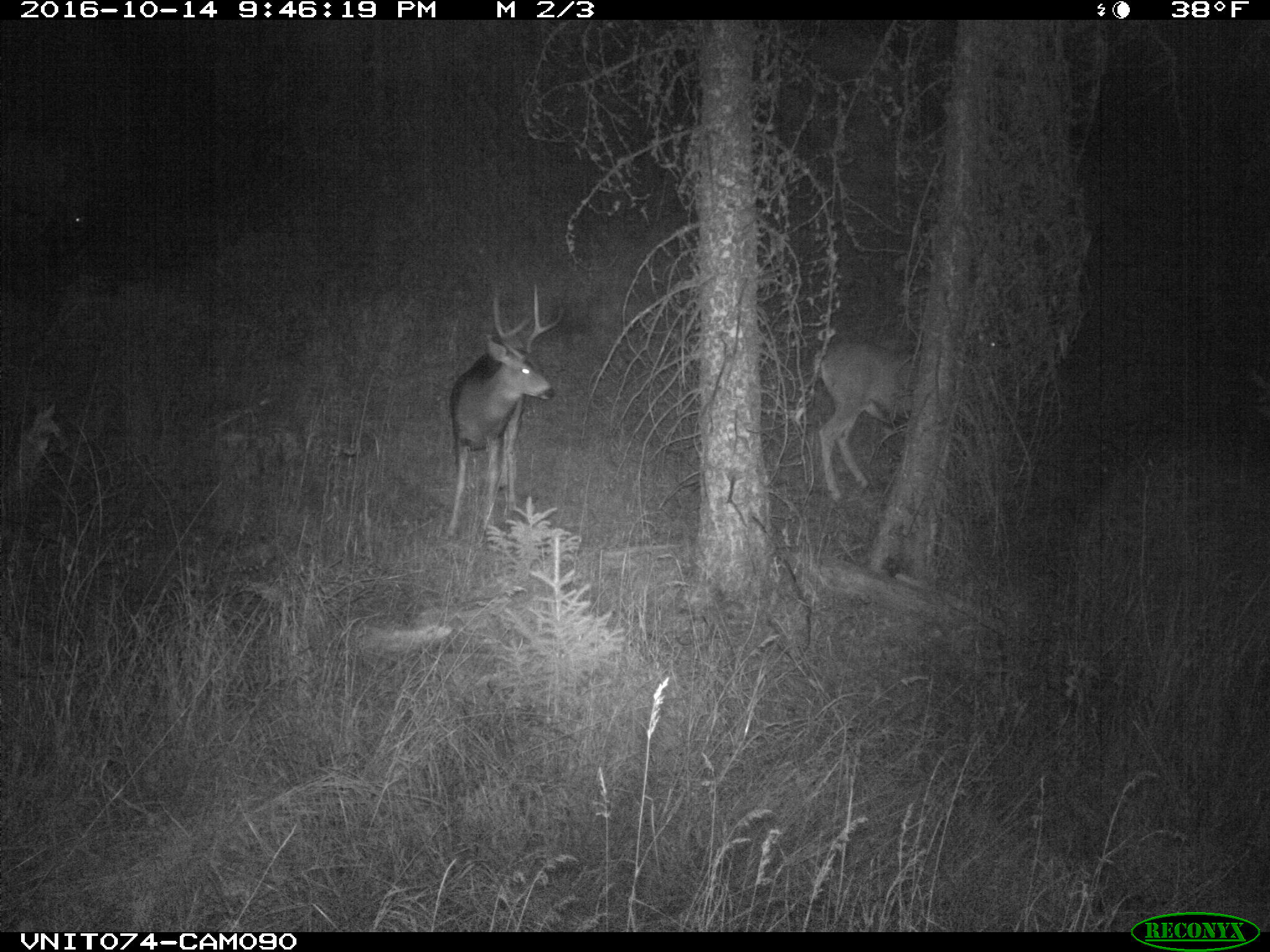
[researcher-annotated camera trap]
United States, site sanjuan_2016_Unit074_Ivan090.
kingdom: Animalia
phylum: Chordata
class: Mammalia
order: Artiodactyla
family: Cervidae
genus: Odocoileus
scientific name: Odocoileus hemionus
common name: mule deer